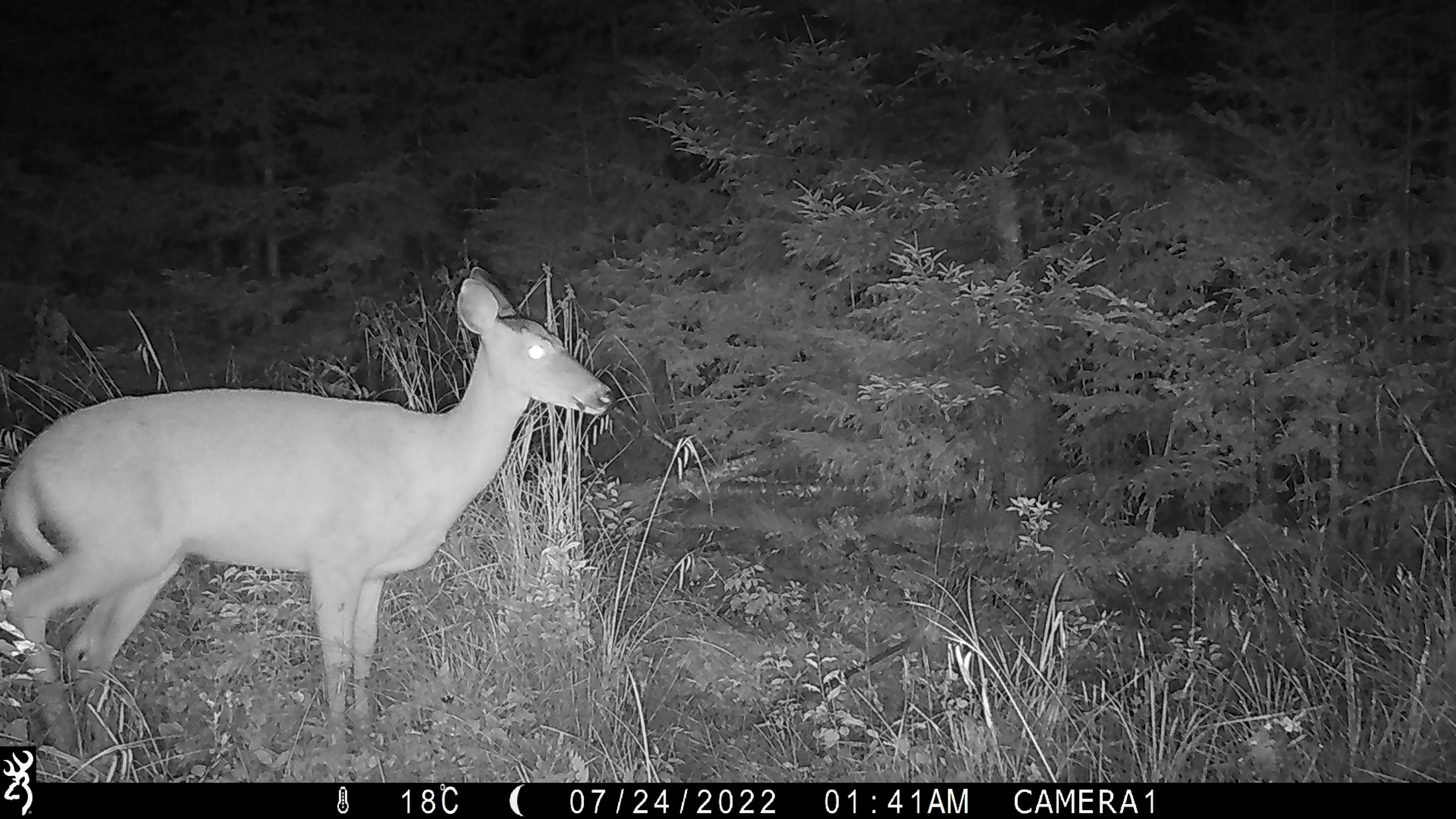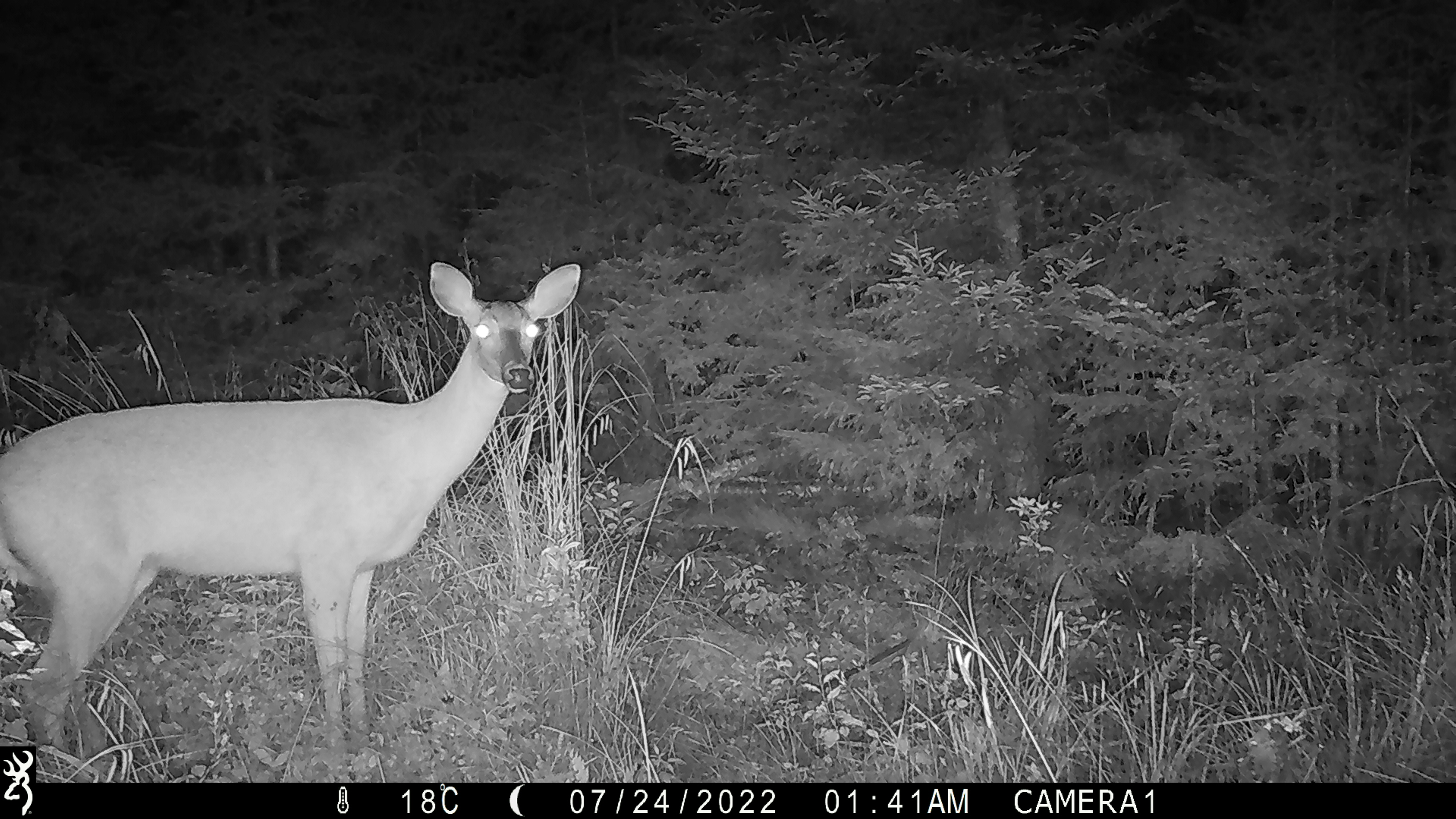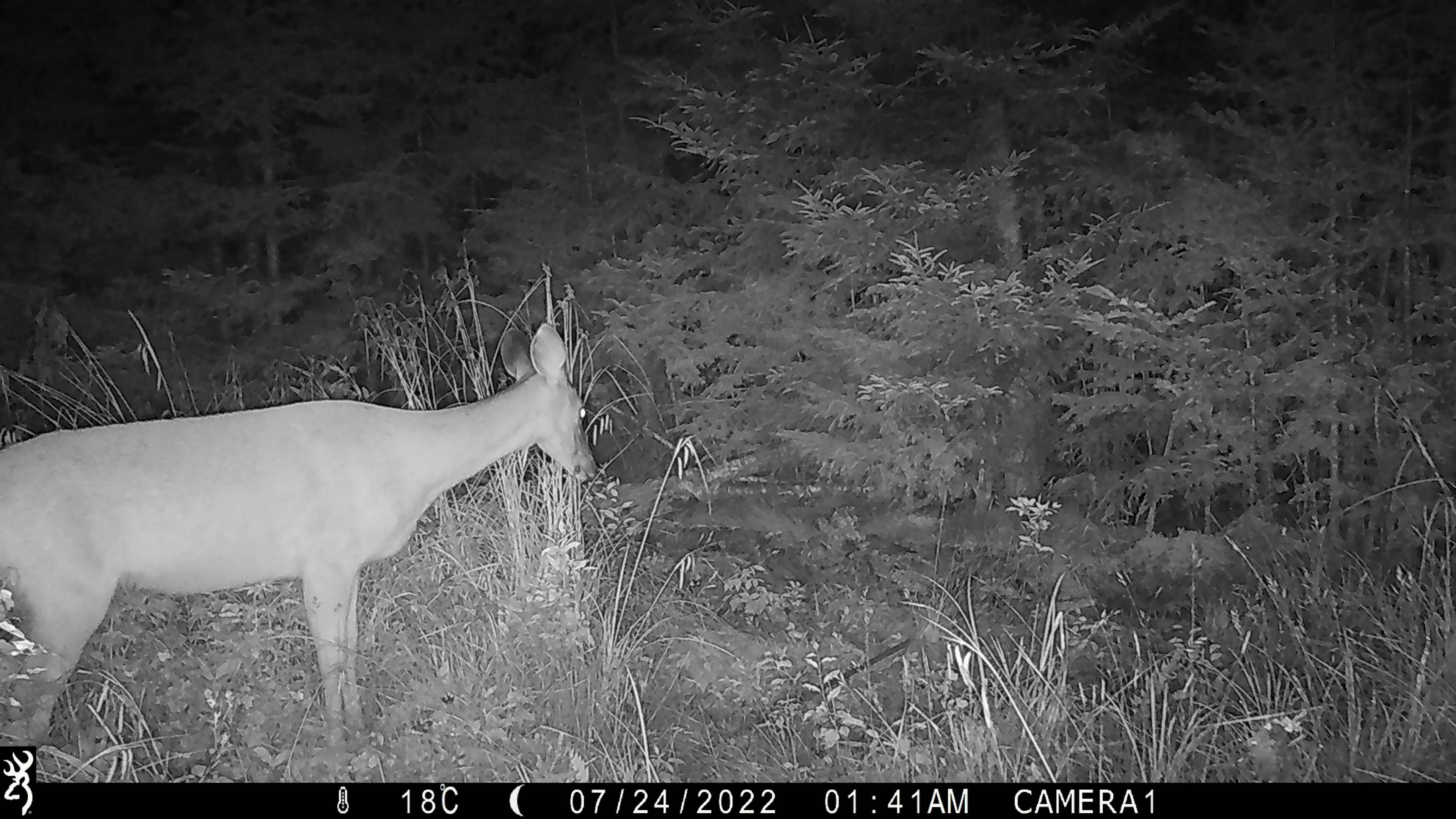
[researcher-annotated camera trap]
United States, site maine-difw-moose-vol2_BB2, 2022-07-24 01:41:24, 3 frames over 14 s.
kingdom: Animalia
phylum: Chordata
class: Mammalia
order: Artiodactyla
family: Cervidae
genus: Odocoileus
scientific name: Odocoileus virginianus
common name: white-tailed deer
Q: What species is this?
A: White-tailed deer (Odocoileus virginianus).